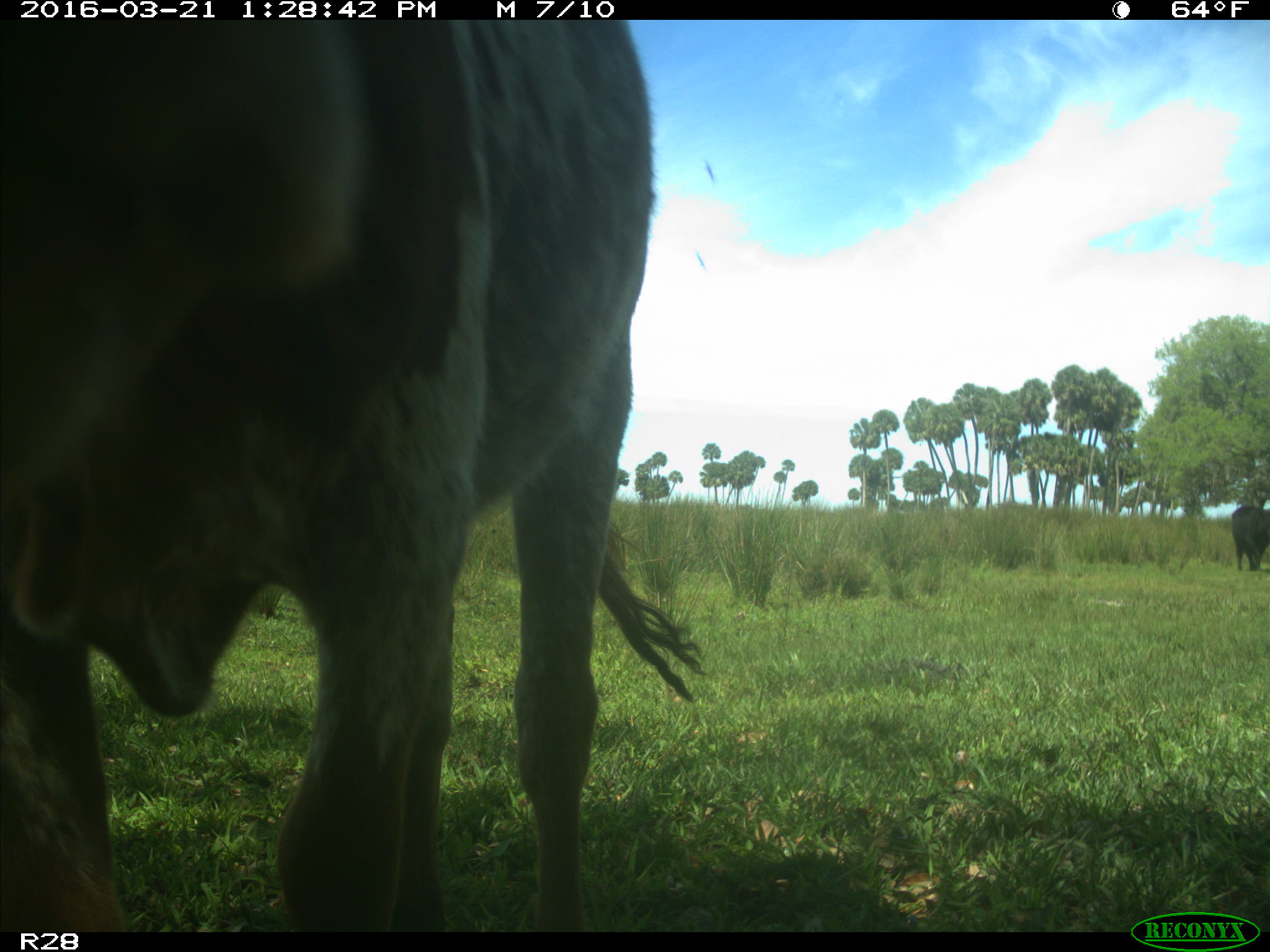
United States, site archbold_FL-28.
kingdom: Animalia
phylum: Chordata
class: Mammalia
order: Artiodactyla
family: Bovidae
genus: Bos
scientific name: Bos taurus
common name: domestic cow